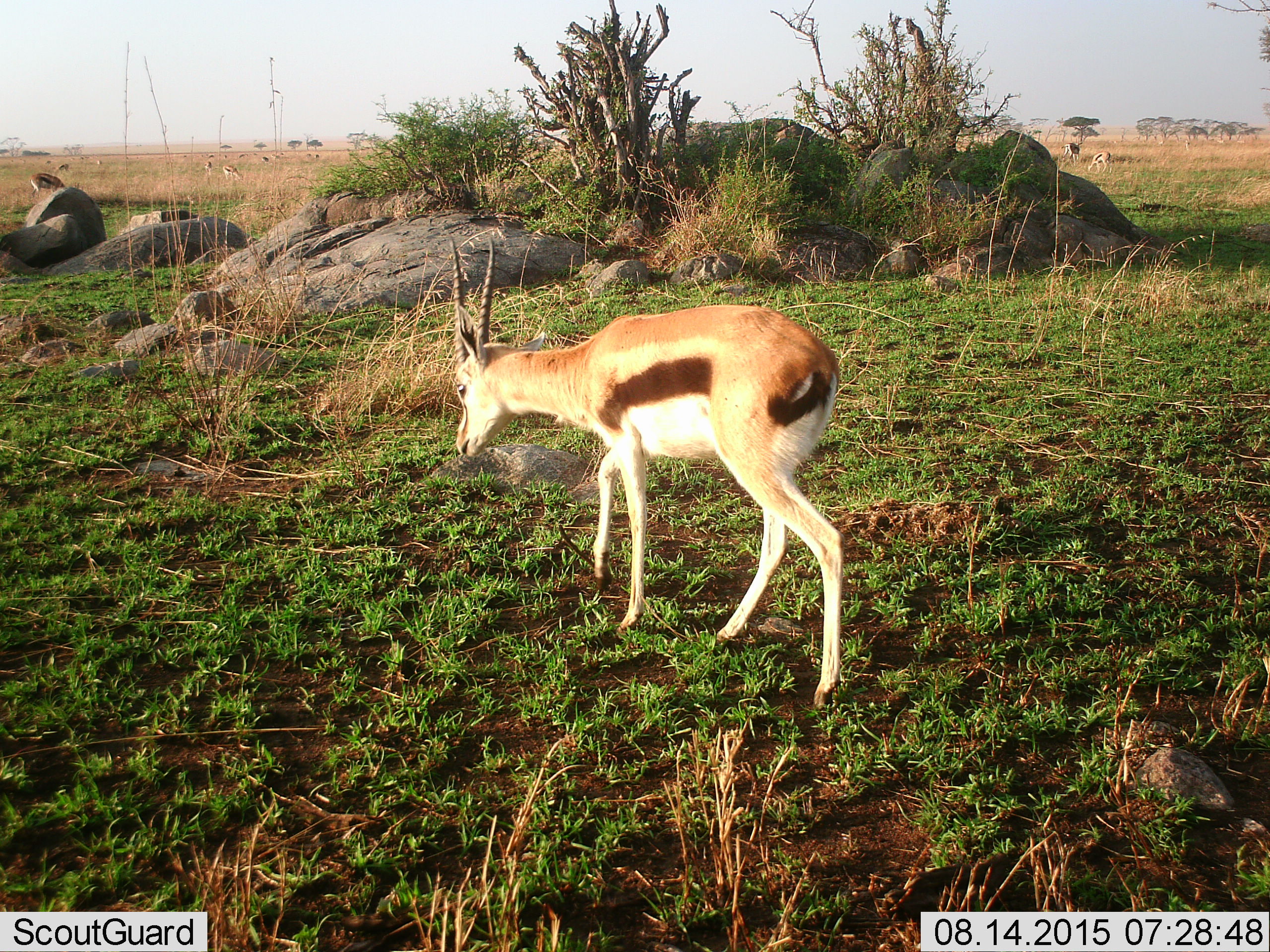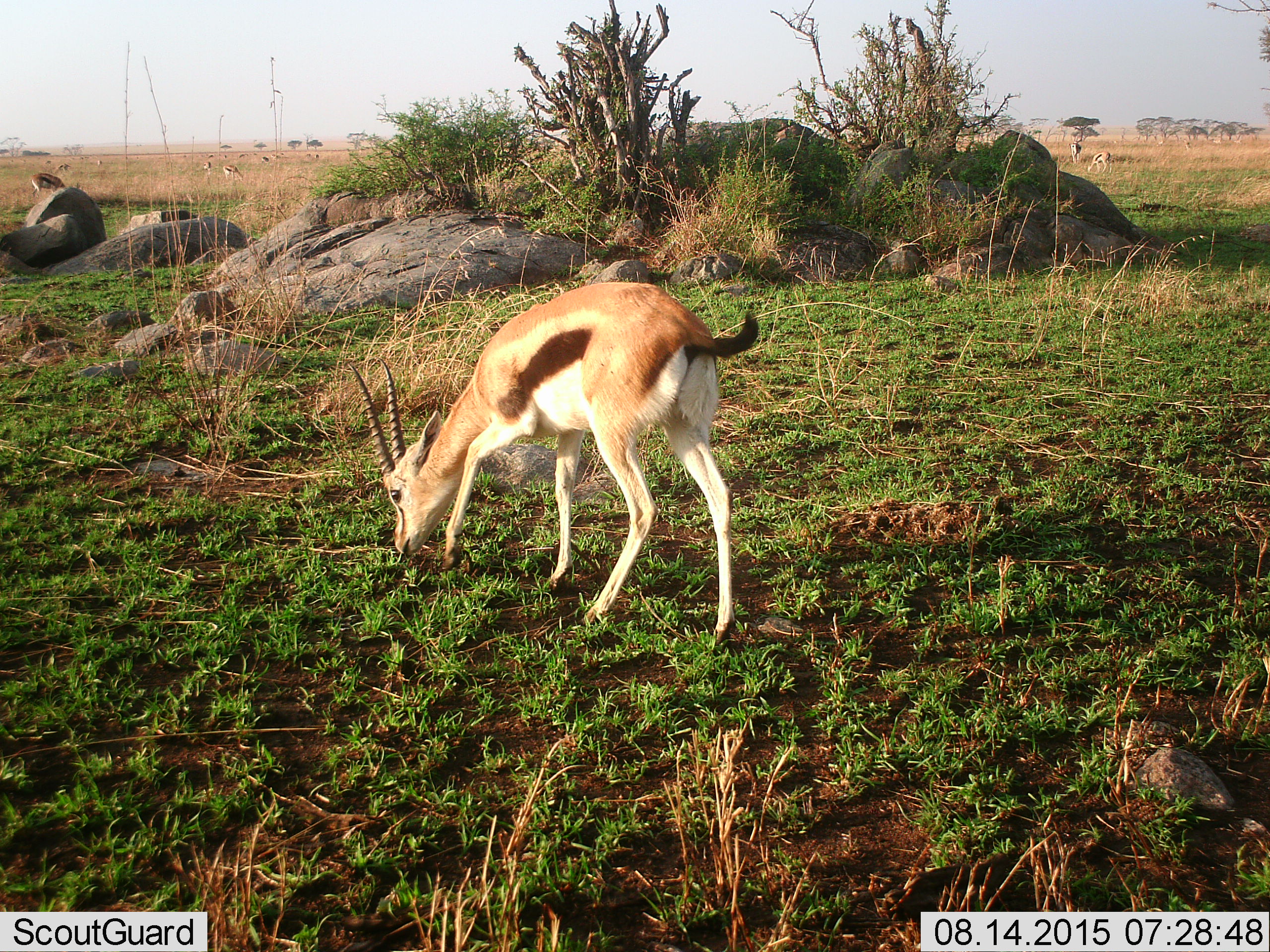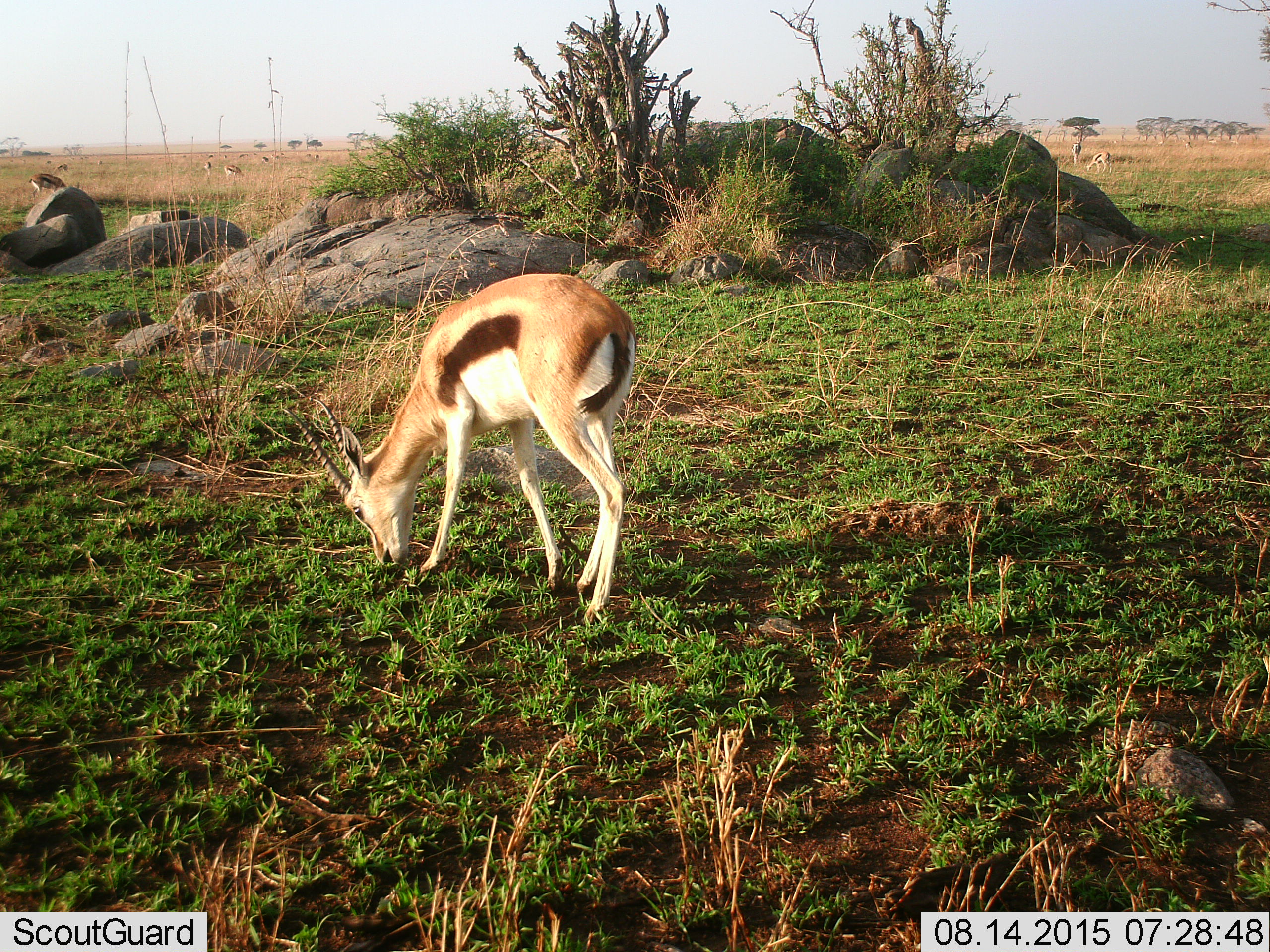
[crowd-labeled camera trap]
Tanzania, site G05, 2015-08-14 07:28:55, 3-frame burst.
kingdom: Animalia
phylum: Chordata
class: Mammalia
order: Artiodactyla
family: Bovidae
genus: Eudorcas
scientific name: Eudorcas thomsonii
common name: thomson's gazelle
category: gazellethomsons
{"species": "gazellethomsons (thomson's gazelle) (Eudorcas thomsonii)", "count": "11-50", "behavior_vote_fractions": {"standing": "47%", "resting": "27%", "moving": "60%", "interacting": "7%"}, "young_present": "7%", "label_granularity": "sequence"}